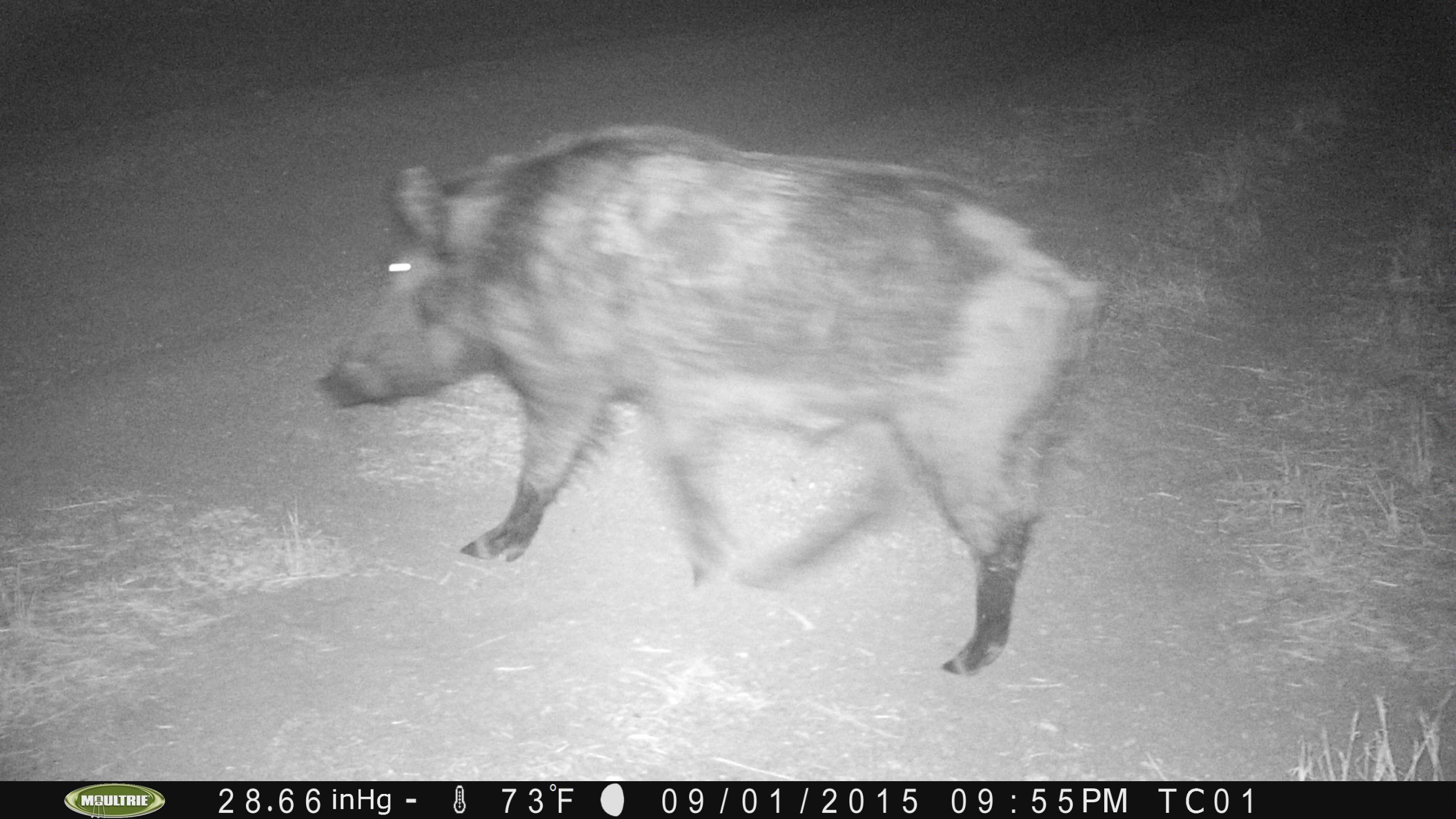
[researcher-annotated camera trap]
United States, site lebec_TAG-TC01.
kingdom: Animalia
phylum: Chordata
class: Mammalia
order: Artiodactyla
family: Suidae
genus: Sus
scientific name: Sus scrofa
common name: wild boar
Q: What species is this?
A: Sus scrofa (wild boar).